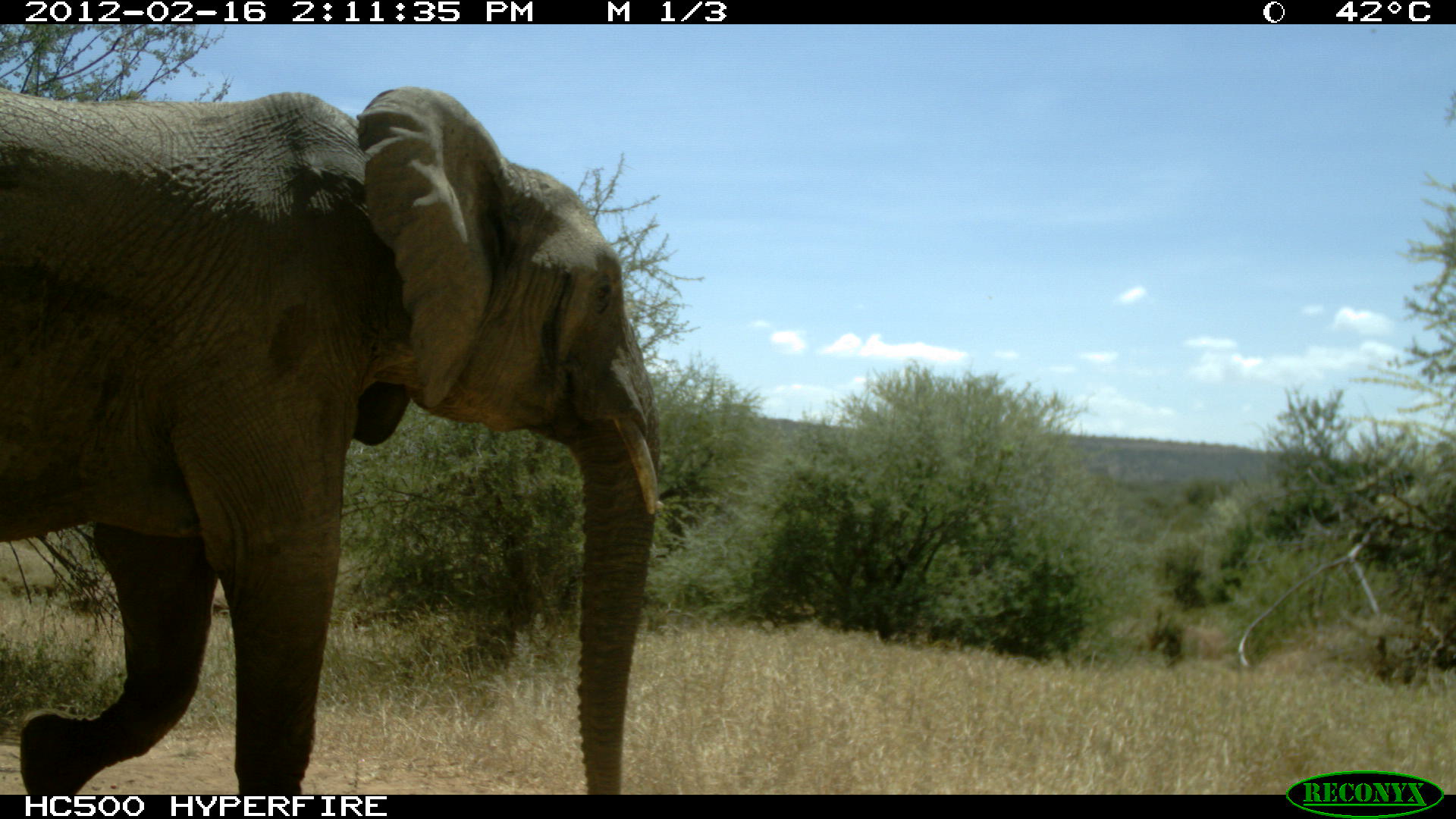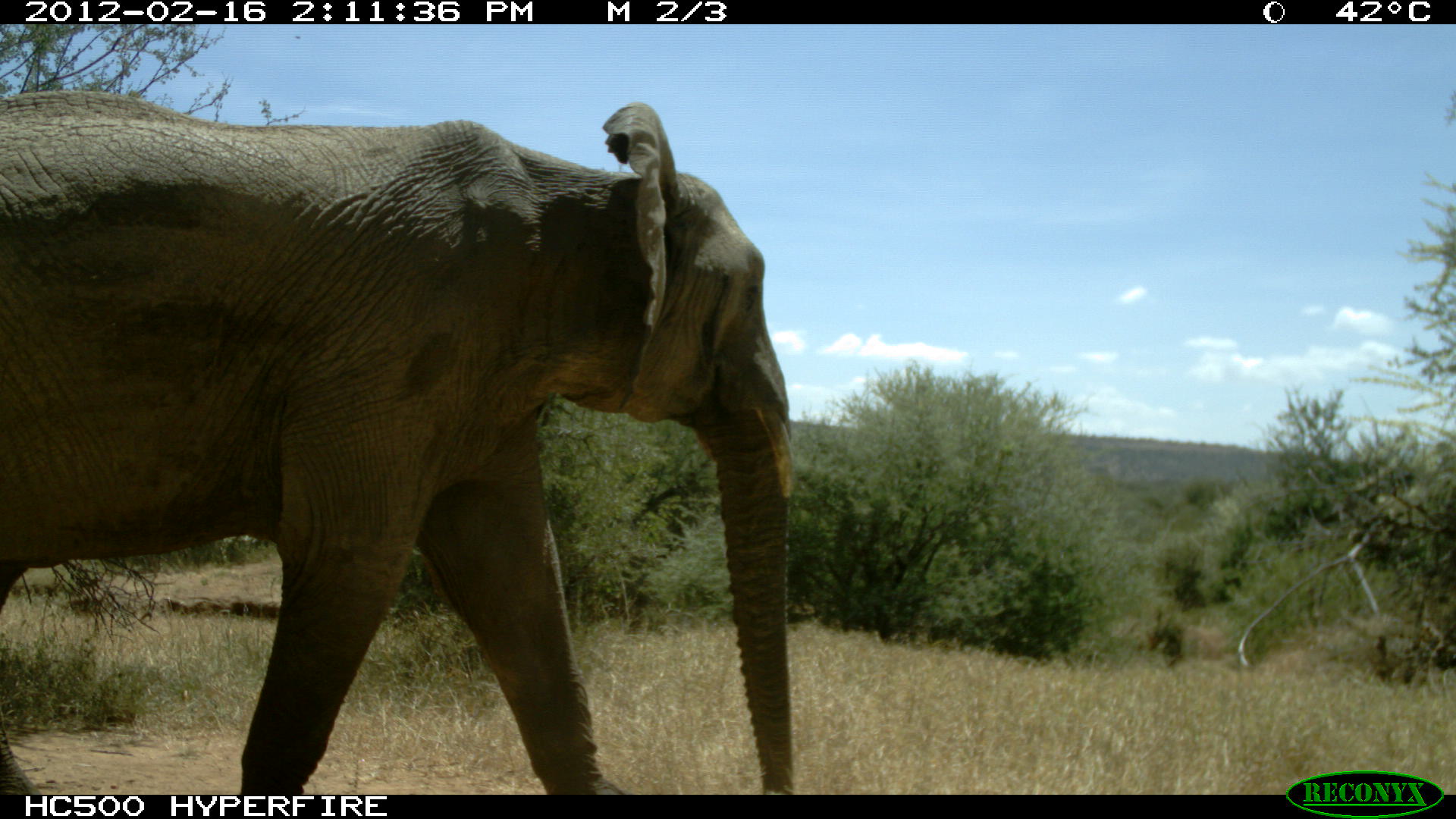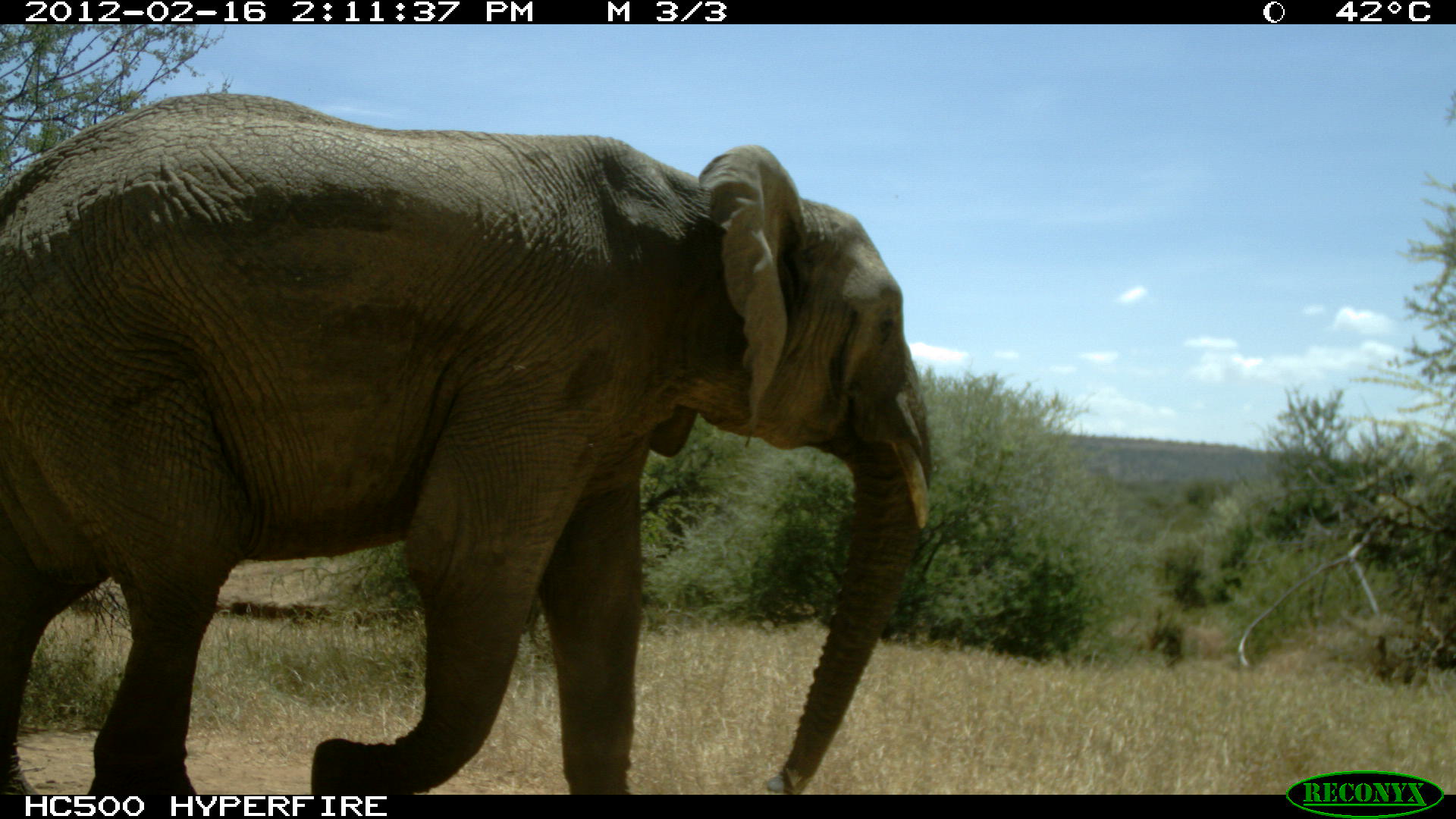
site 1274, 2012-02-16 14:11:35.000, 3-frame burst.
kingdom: Animalia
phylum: Chordata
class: Mammalia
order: Proboscidea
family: Elephantidae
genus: Loxodonta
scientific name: Loxodonta africana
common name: african bush elephant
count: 1